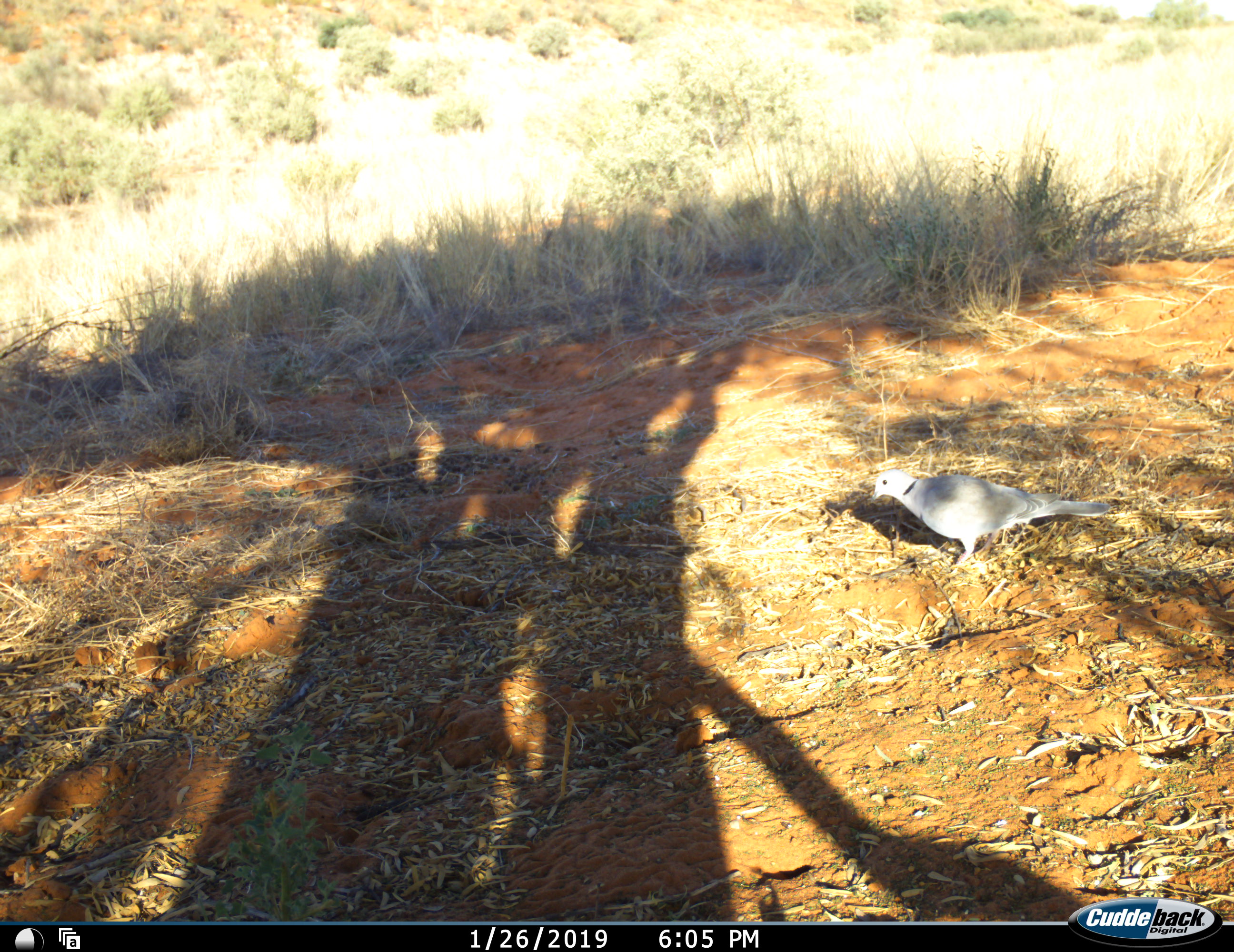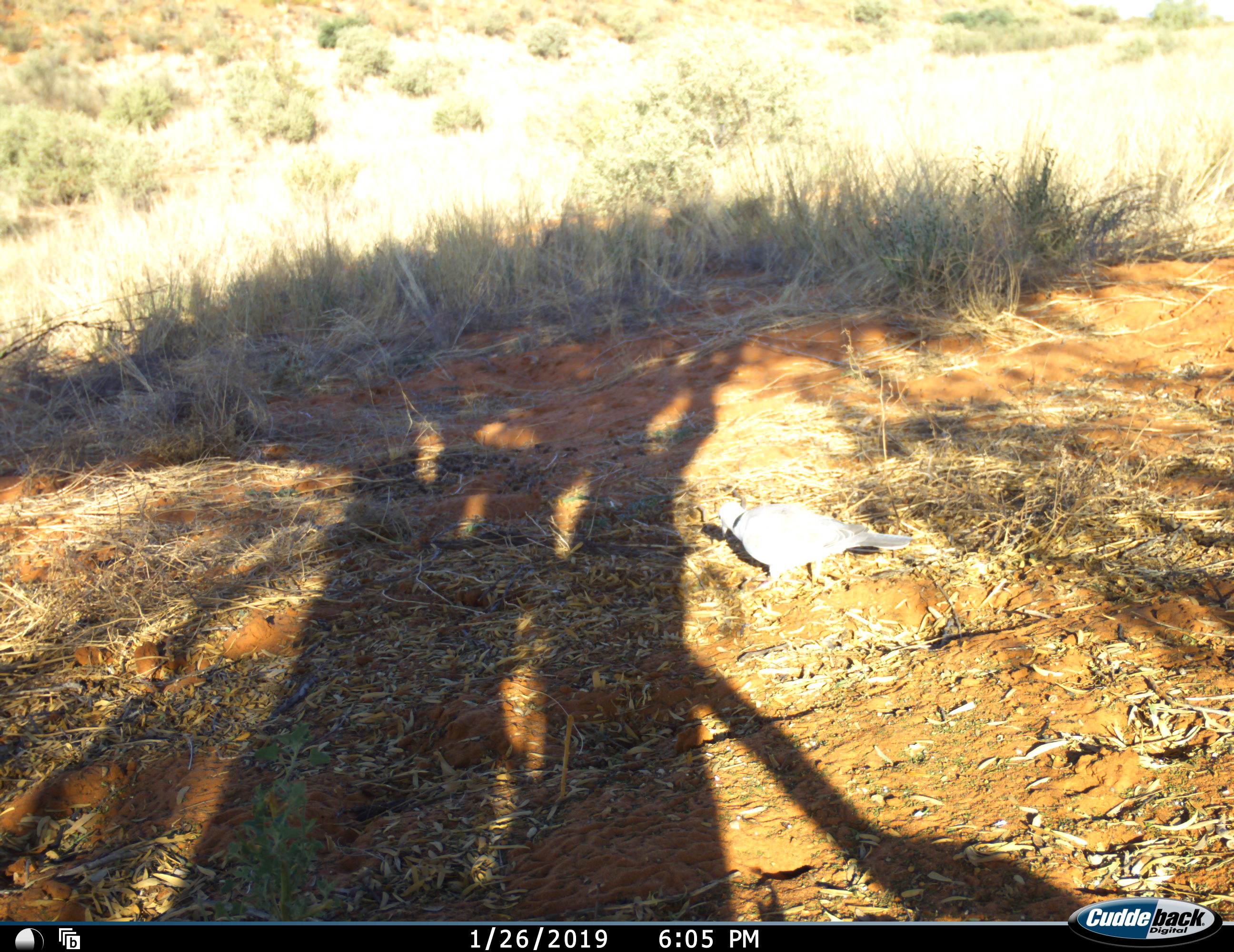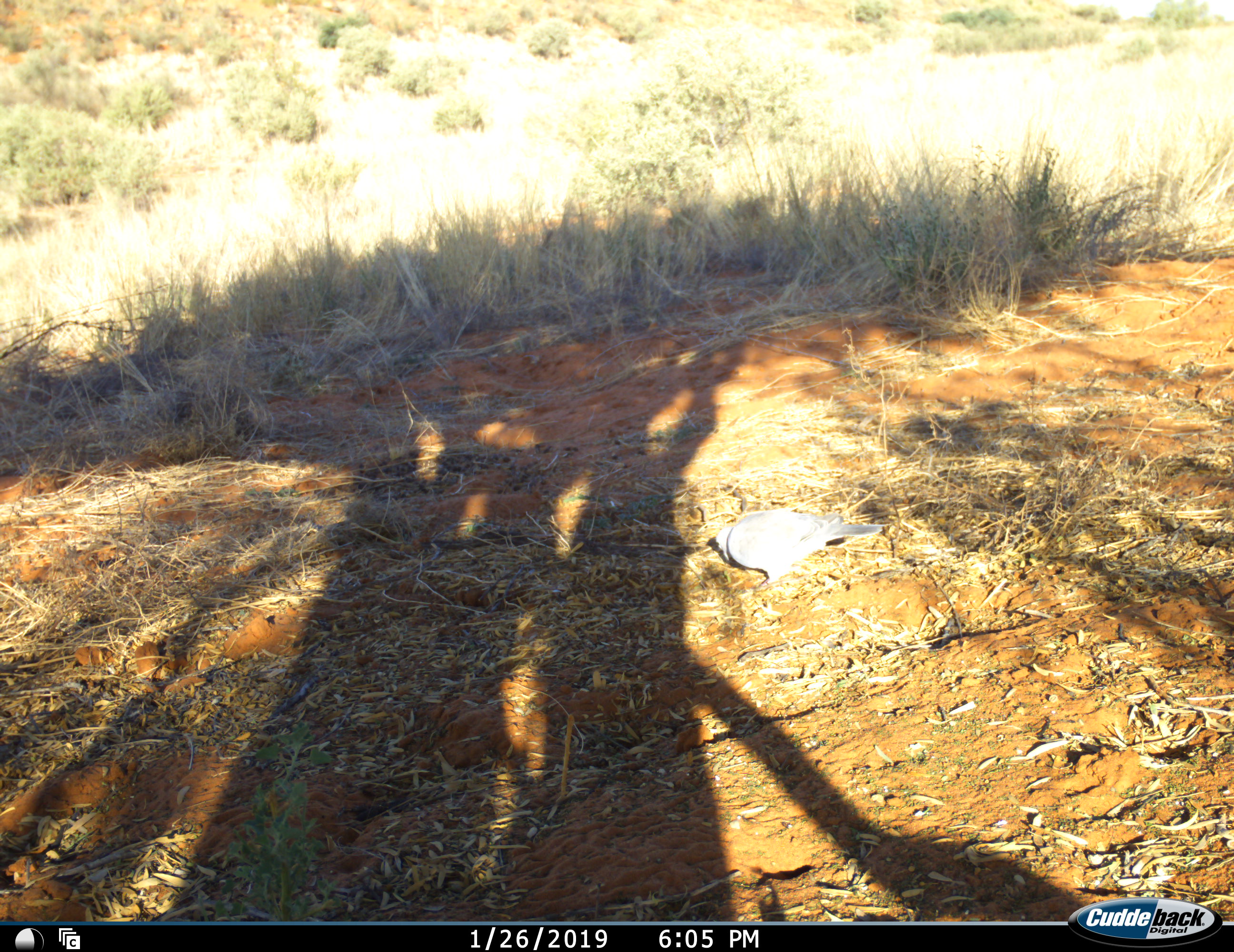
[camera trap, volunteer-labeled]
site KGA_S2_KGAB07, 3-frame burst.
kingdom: Animalia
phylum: Chordata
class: Aves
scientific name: Aves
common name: bird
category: birdother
Birdother (bird) (Aves), count 1. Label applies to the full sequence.